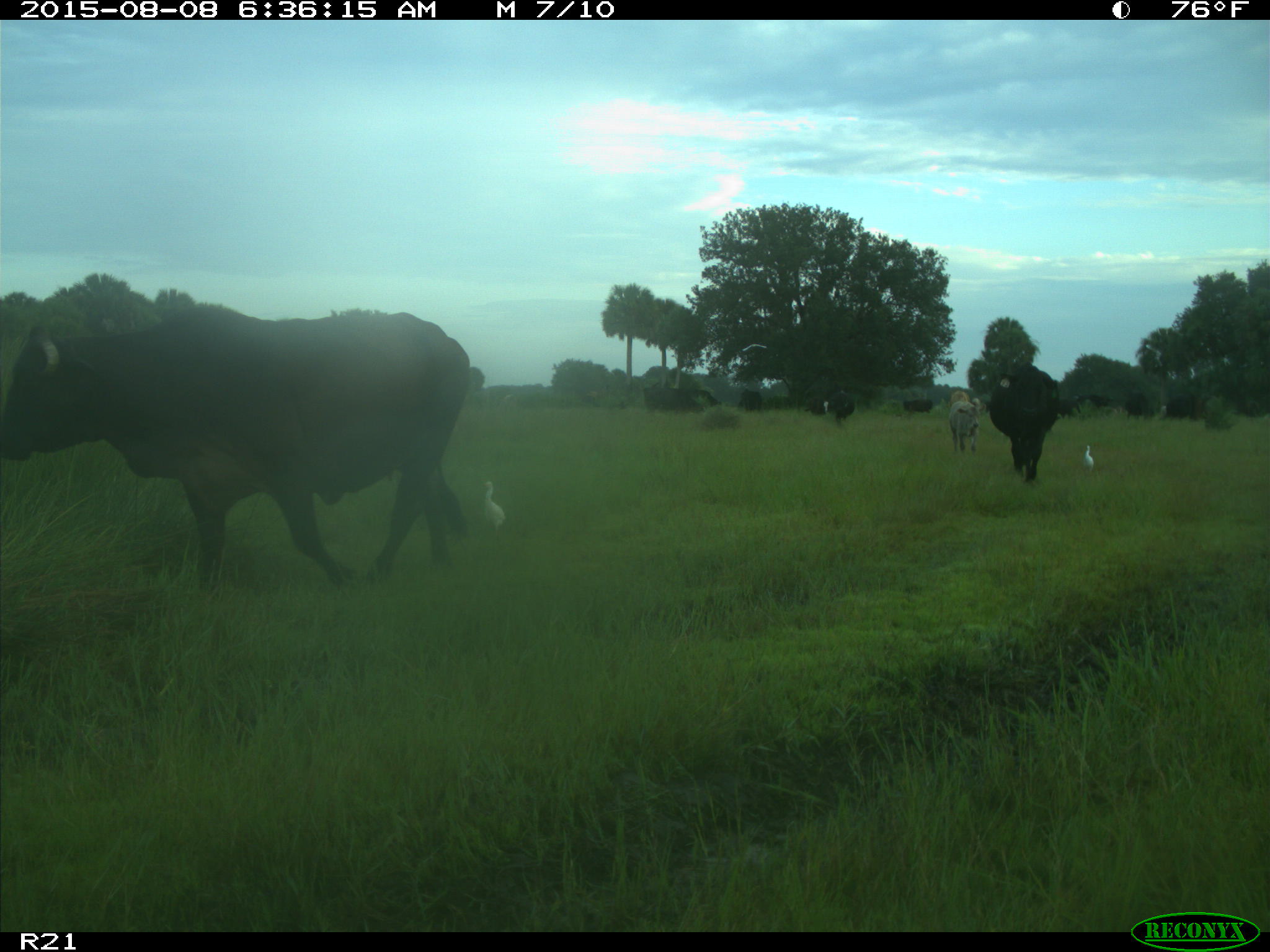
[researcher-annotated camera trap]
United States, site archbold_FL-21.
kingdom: Animalia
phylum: Chordata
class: Mammalia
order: Artiodactyla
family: Bovidae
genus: Bos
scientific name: Bos taurus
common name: domestic cow